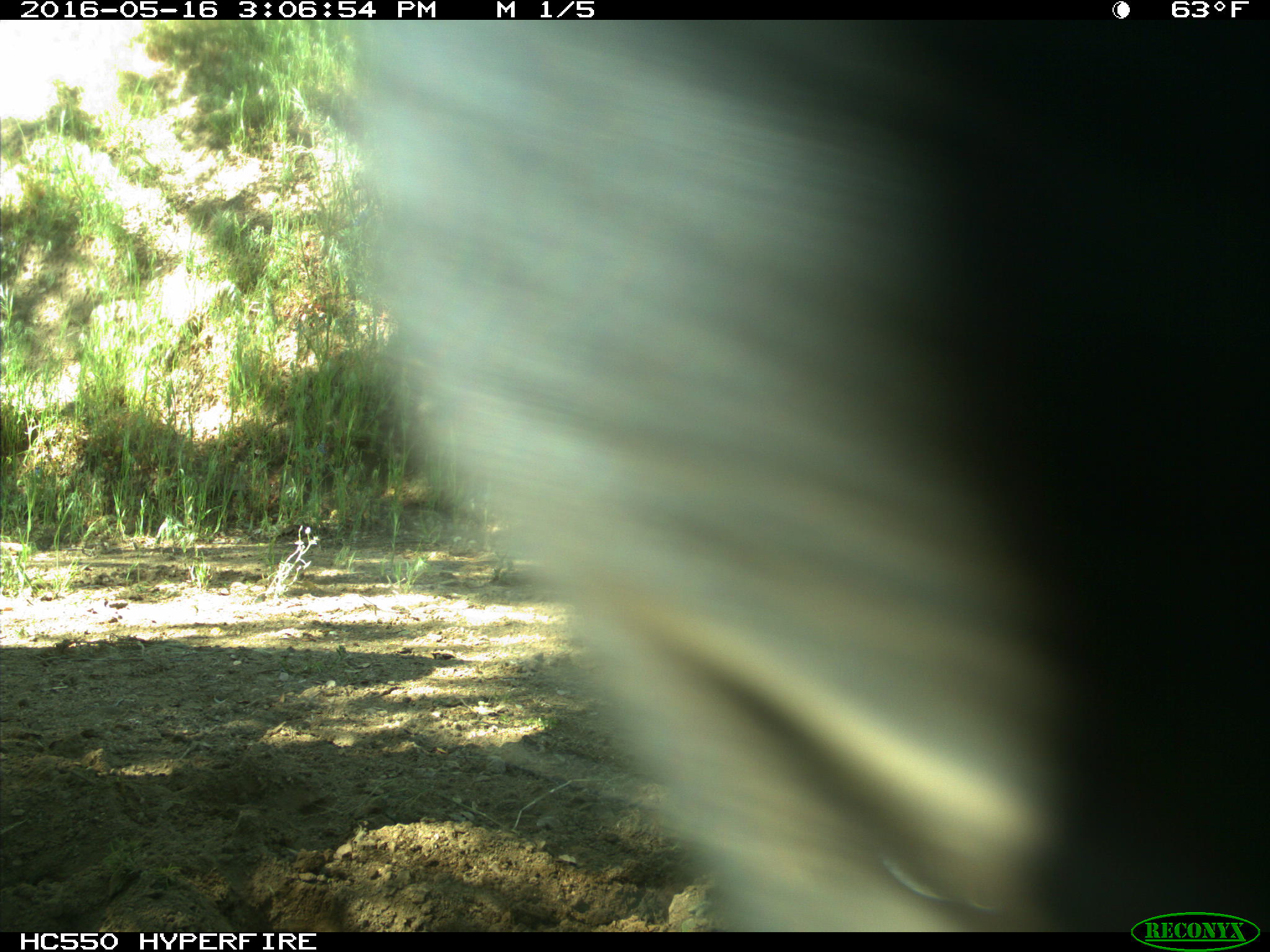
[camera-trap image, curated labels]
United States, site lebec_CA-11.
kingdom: Animalia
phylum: Chordata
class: Mammalia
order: Artiodactyla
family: Bovidae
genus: Bos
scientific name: Bos taurus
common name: domestic cow